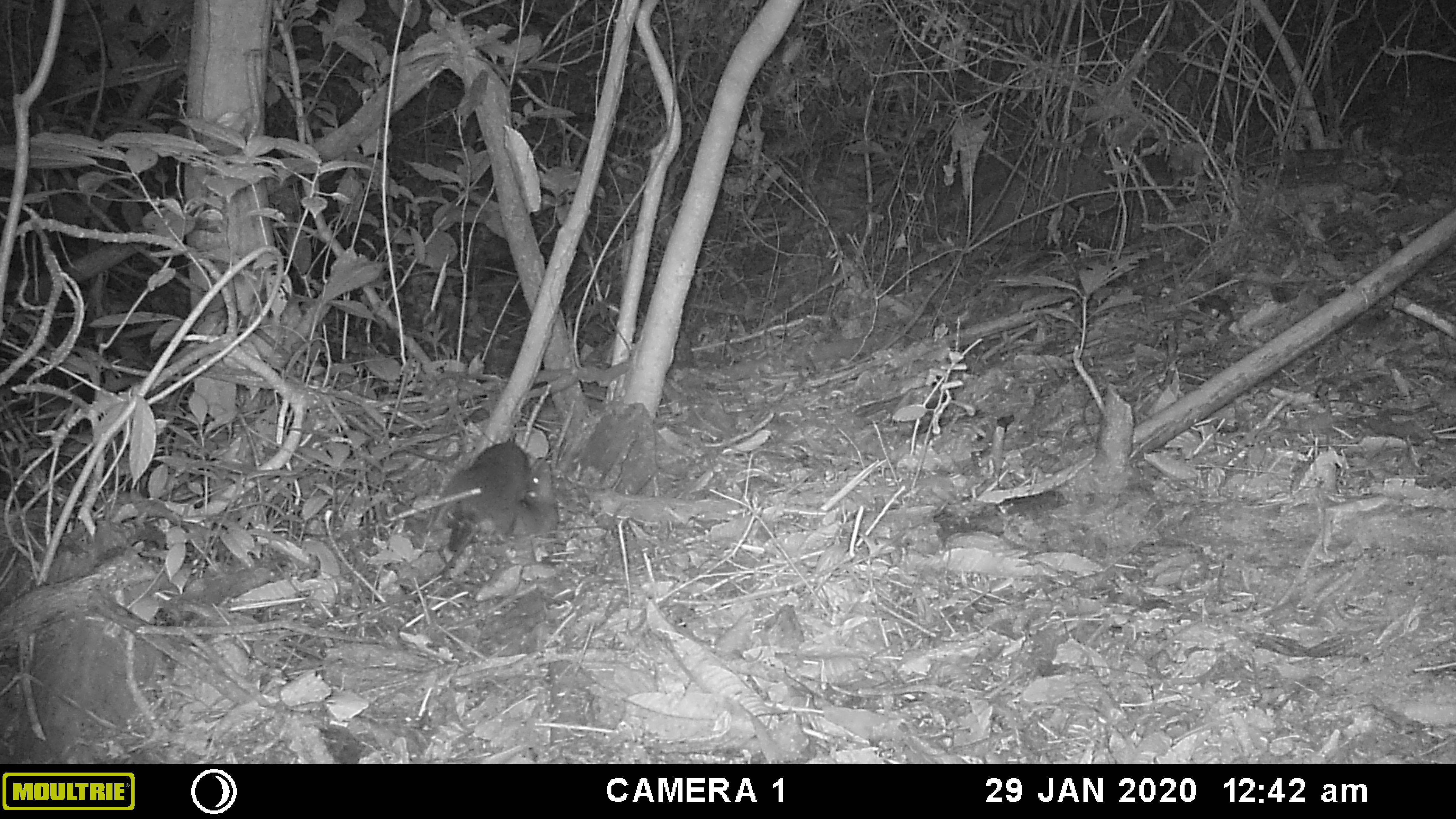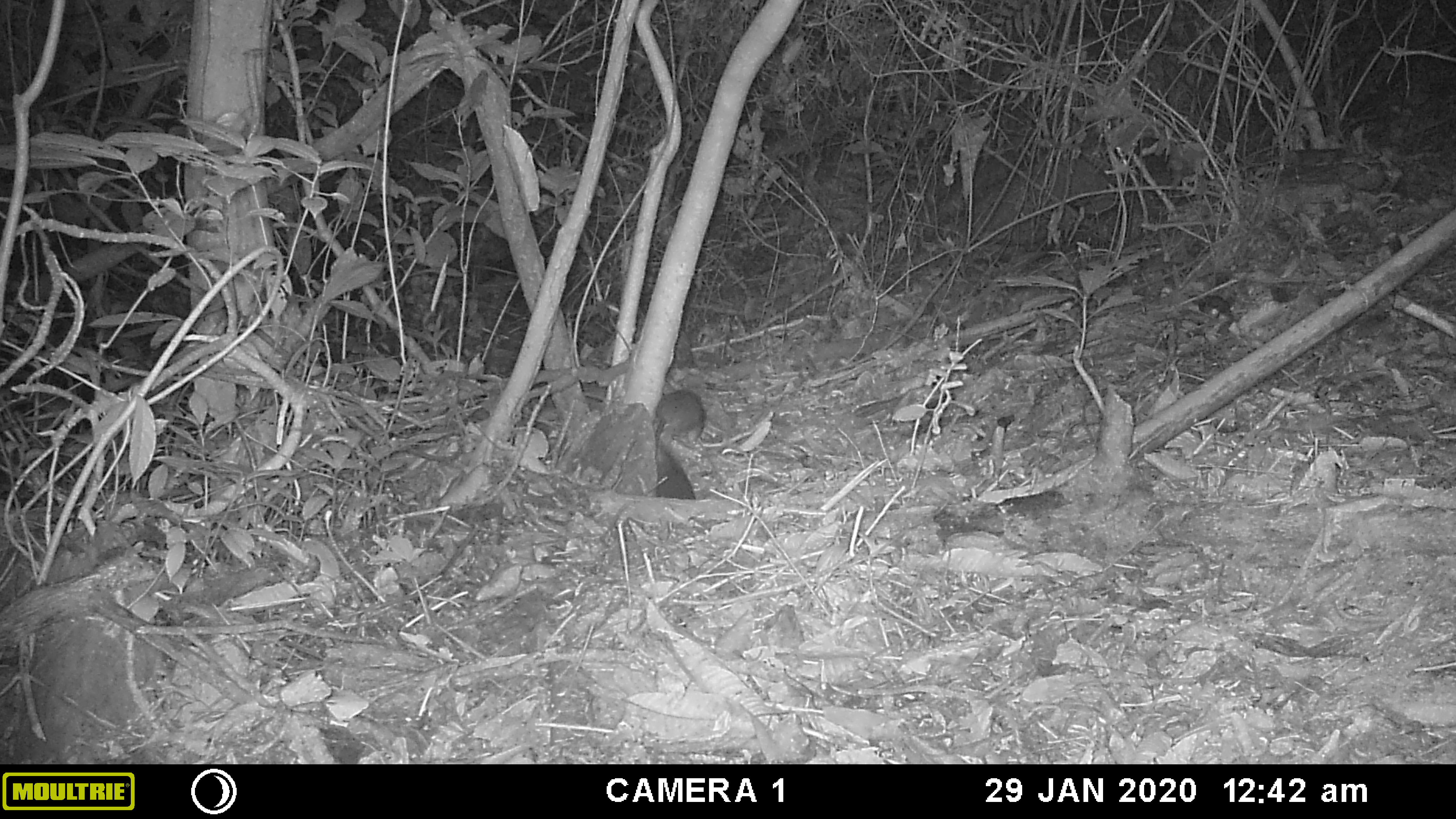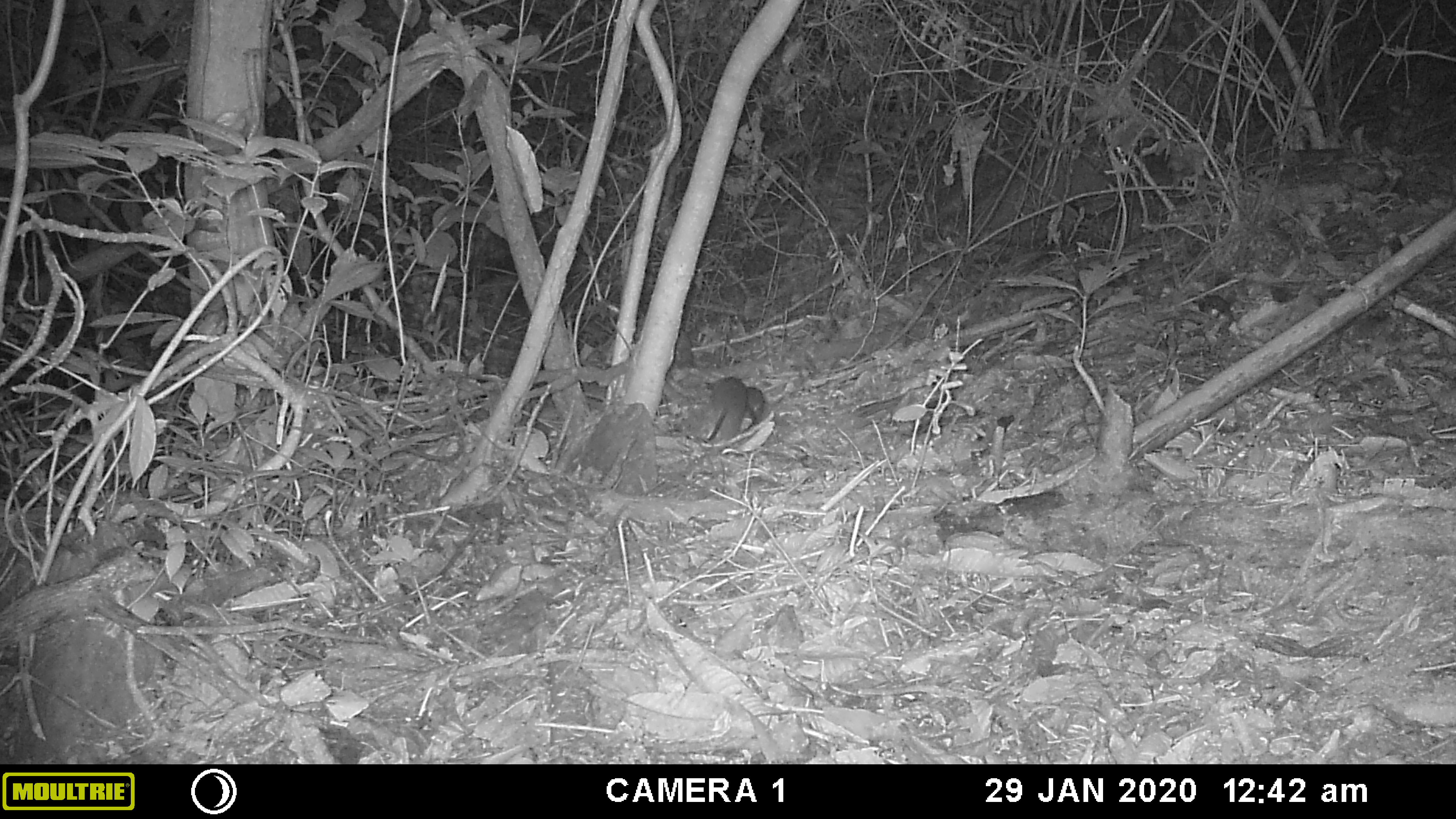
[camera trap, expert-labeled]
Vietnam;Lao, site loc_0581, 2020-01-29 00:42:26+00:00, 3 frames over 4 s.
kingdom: Animalia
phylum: Chordata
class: Mammalia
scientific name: Mammalia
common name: mammal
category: unidentified small mammal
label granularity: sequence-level